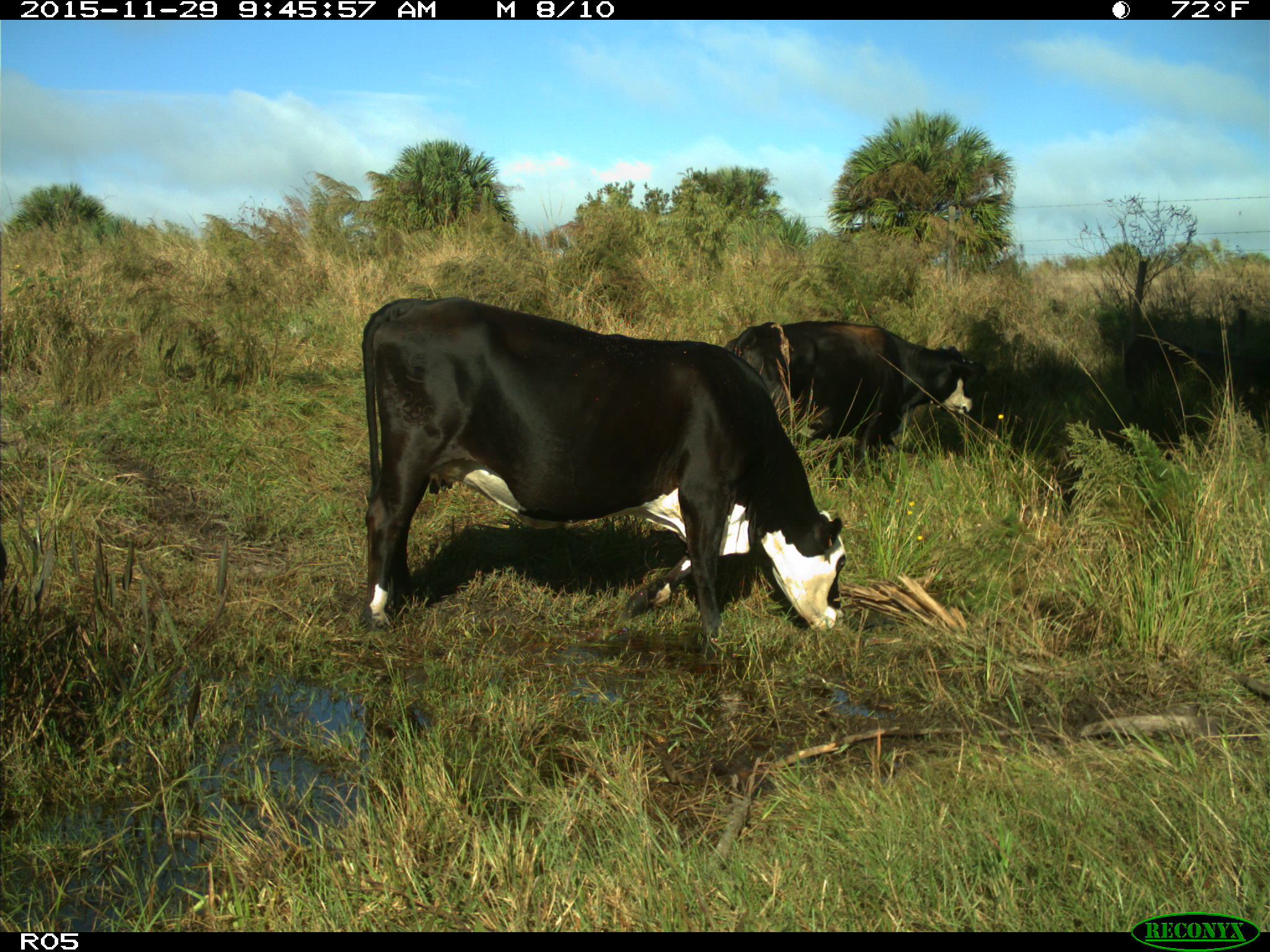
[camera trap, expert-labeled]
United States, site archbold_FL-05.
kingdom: Animalia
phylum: Chordata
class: Mammalia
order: Artiodactyla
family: Bovidae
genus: Bos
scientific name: Bos taurus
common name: domestic cow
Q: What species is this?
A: Bos taurus (domestic cow).